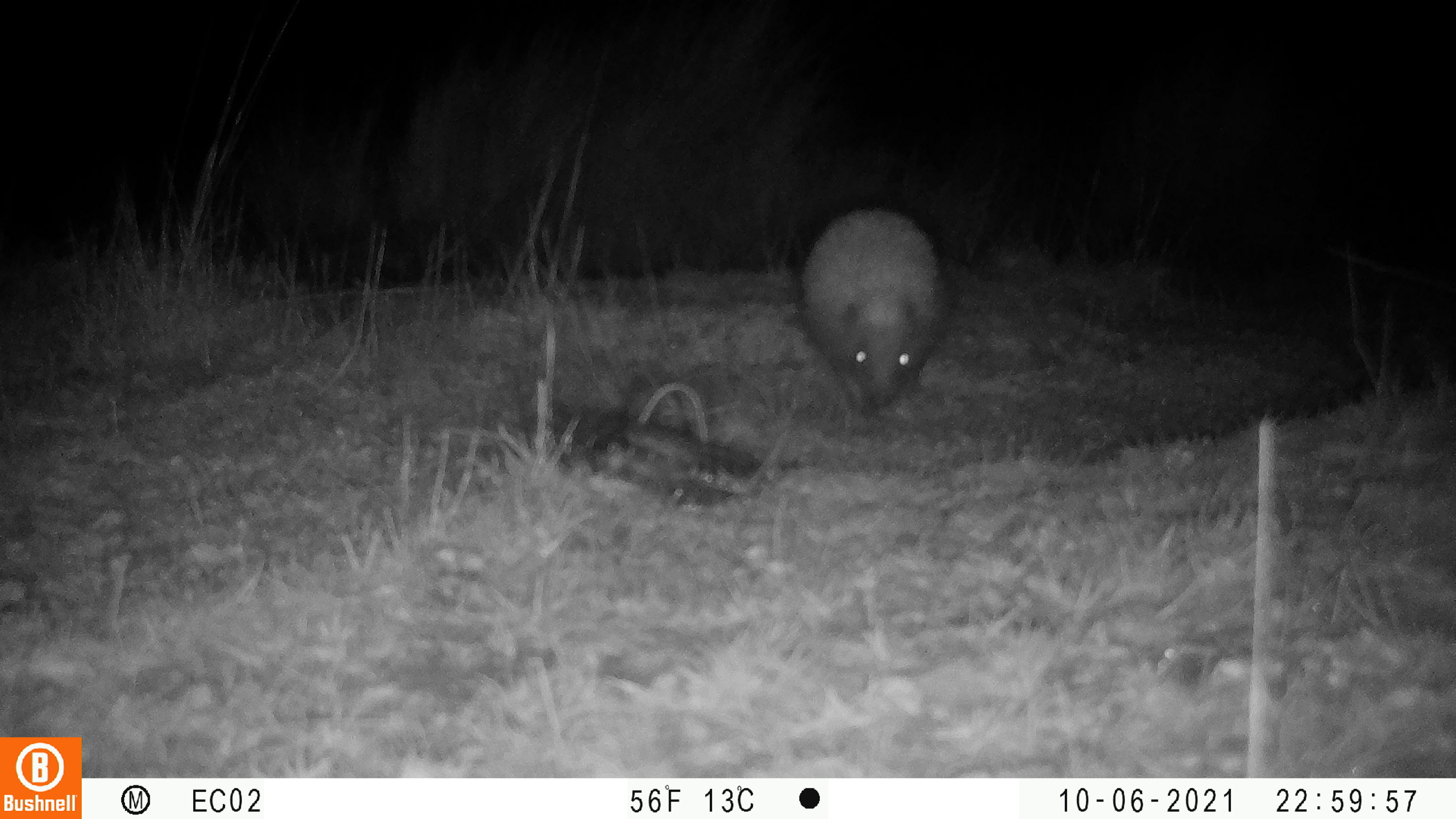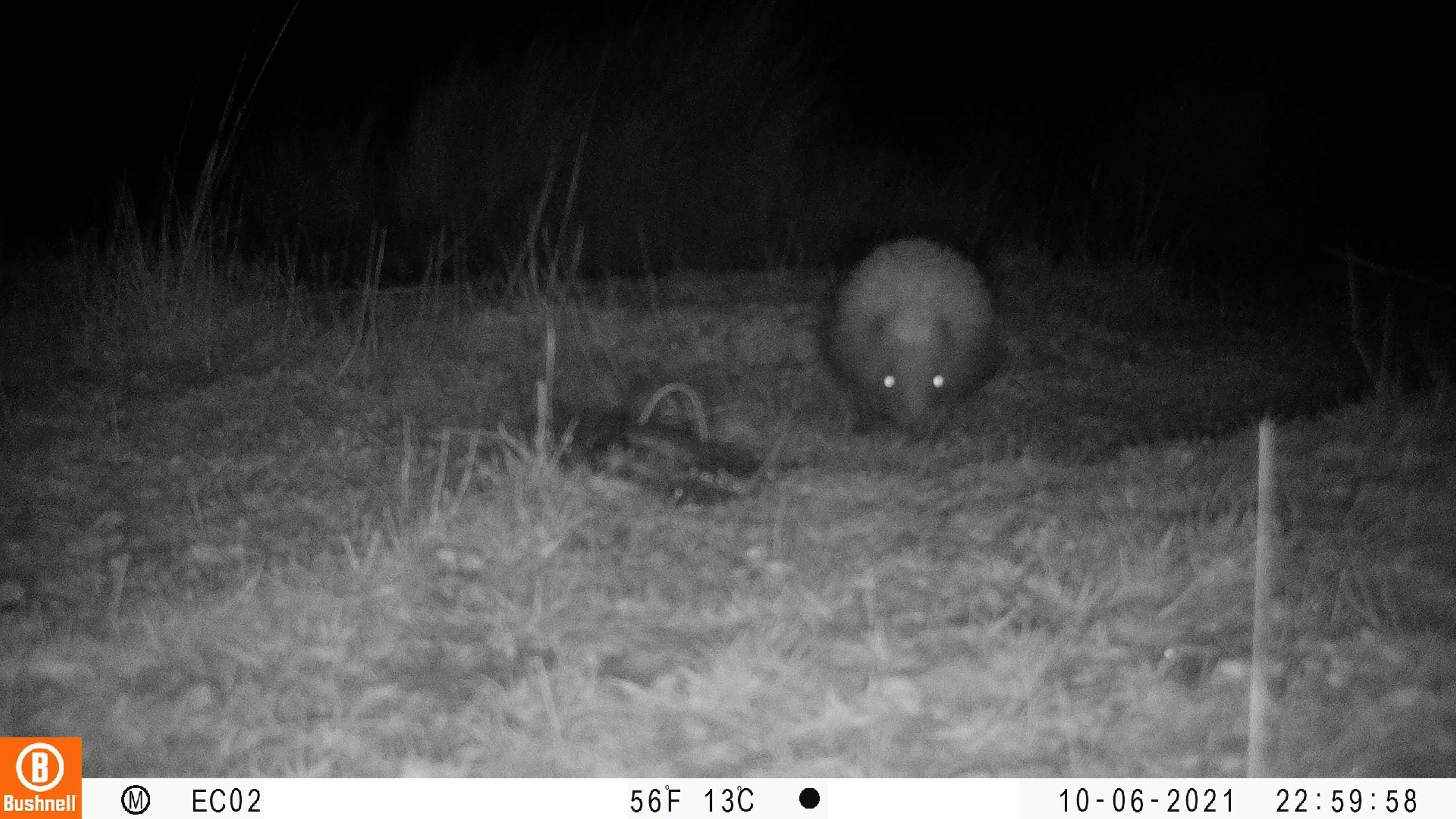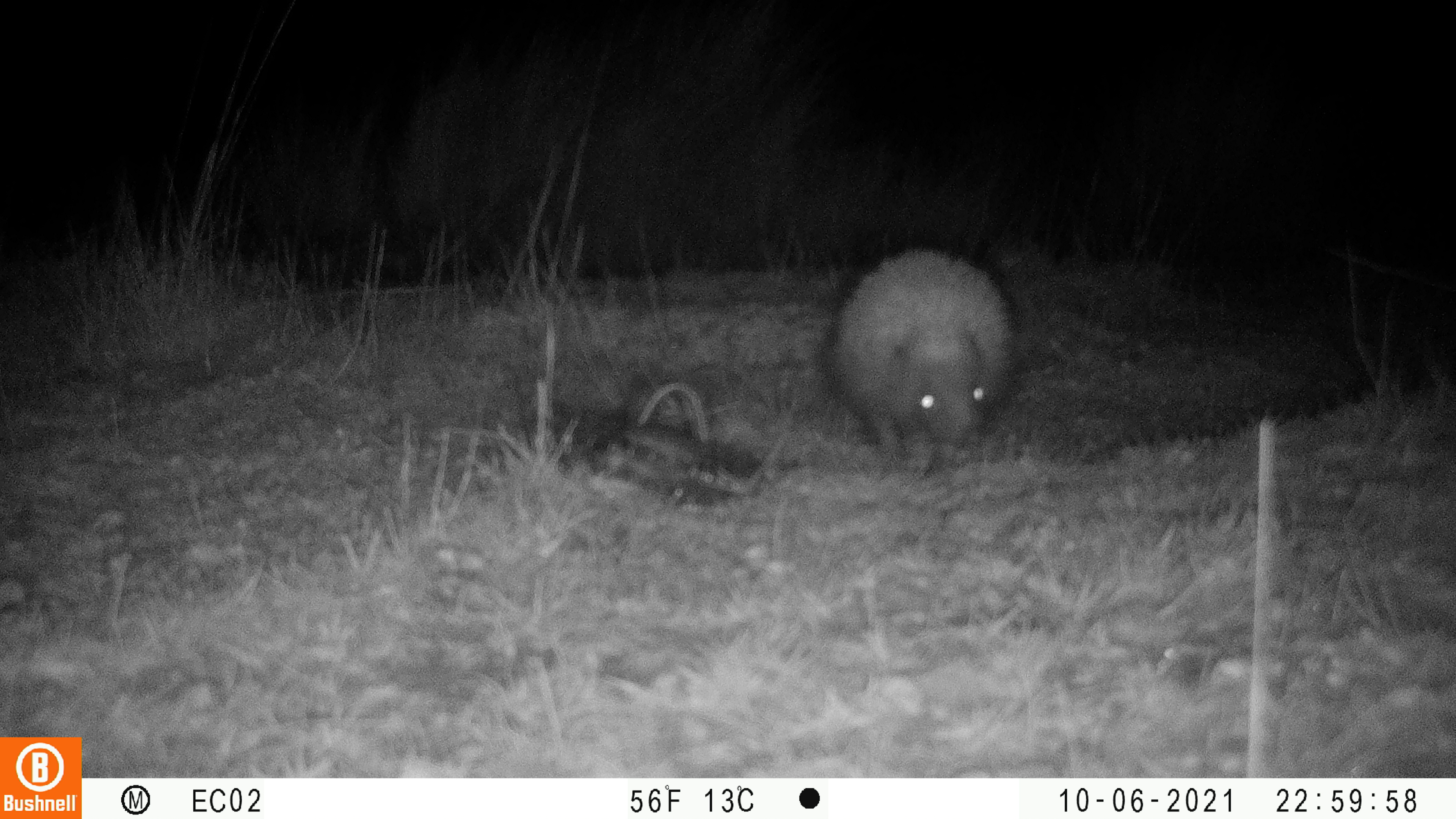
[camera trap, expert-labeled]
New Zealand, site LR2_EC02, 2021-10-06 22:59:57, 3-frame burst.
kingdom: Animalia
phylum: Chordata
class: Mammalia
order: Eulipotyphla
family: Erinaceidae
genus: Erinaceus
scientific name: Erinaceus europaeus europaeus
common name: european hedgehog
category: hedgehog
Hedgehog (european hedgehog) (Erinaceus europaeus europaeus).